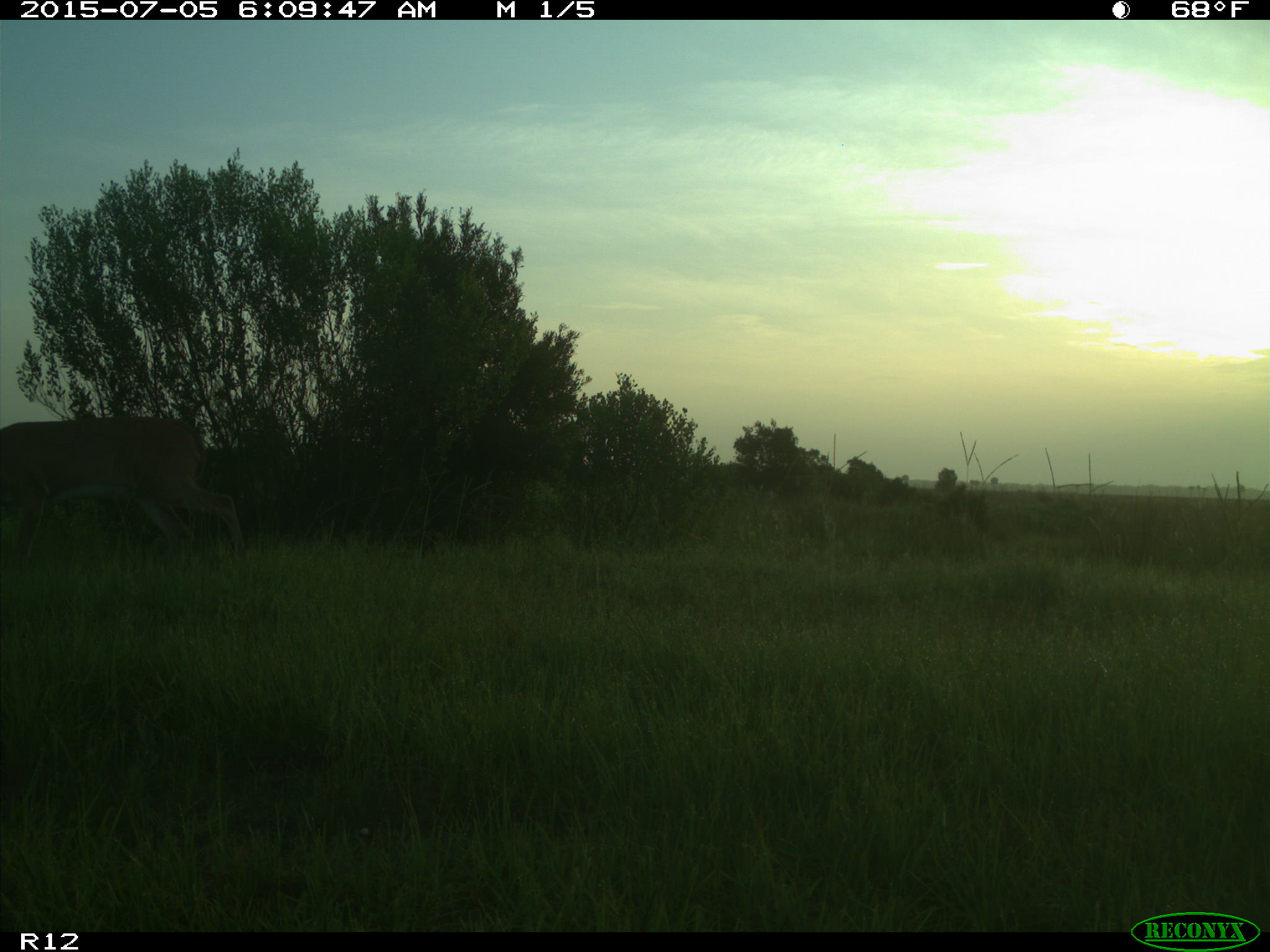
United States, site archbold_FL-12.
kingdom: Animalia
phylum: Chordata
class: Mammalia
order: Artiodactyla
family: Cervidae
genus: Odocoileus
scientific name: Odocoileus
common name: deer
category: unidentified deer